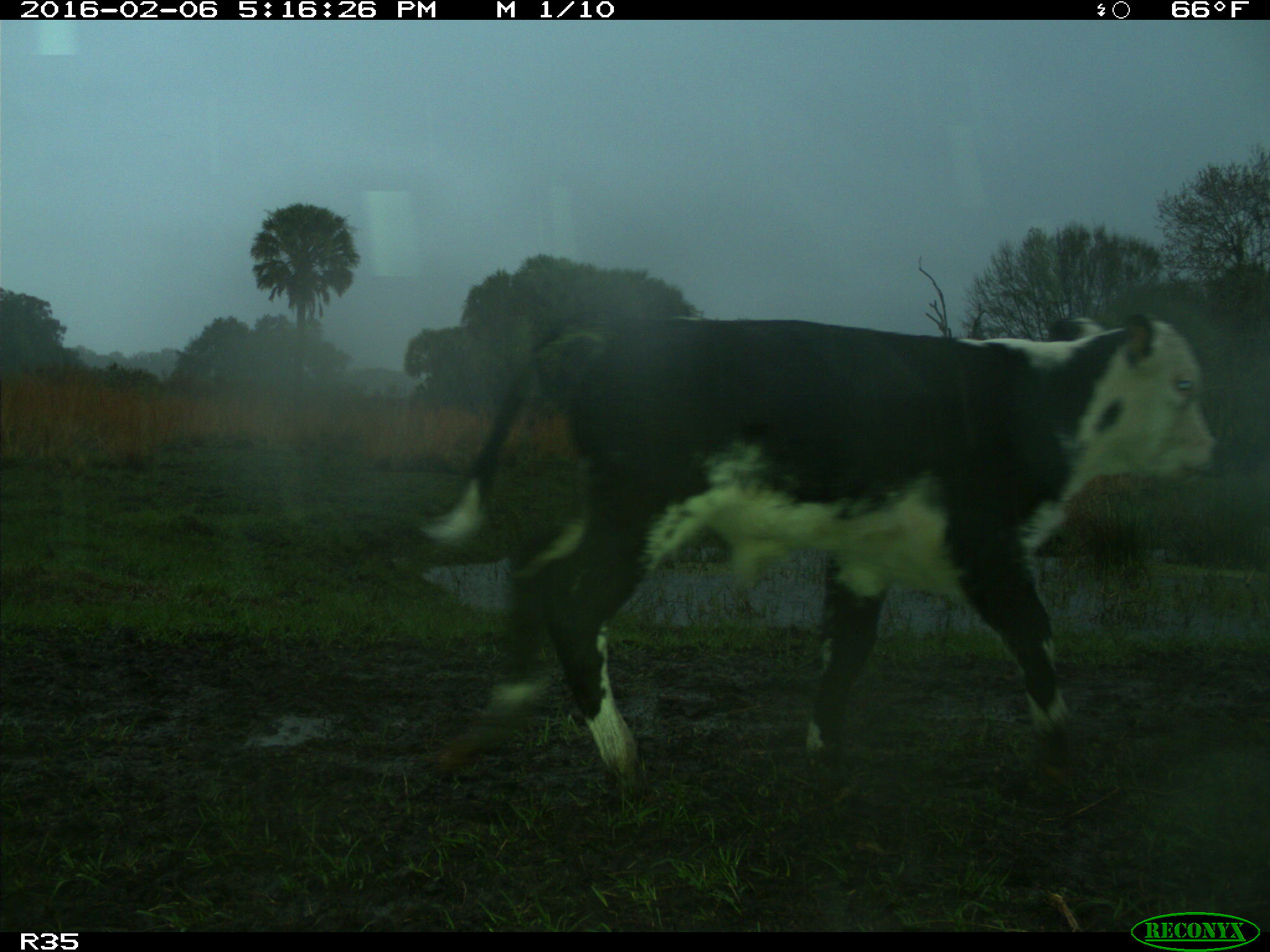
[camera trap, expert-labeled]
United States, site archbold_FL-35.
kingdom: Animalia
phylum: Chordata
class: Mammalia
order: Artiodactyla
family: Bovidae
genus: Bos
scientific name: Bos taurus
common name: domestic cow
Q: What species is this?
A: Bos taurus (domestic cow).